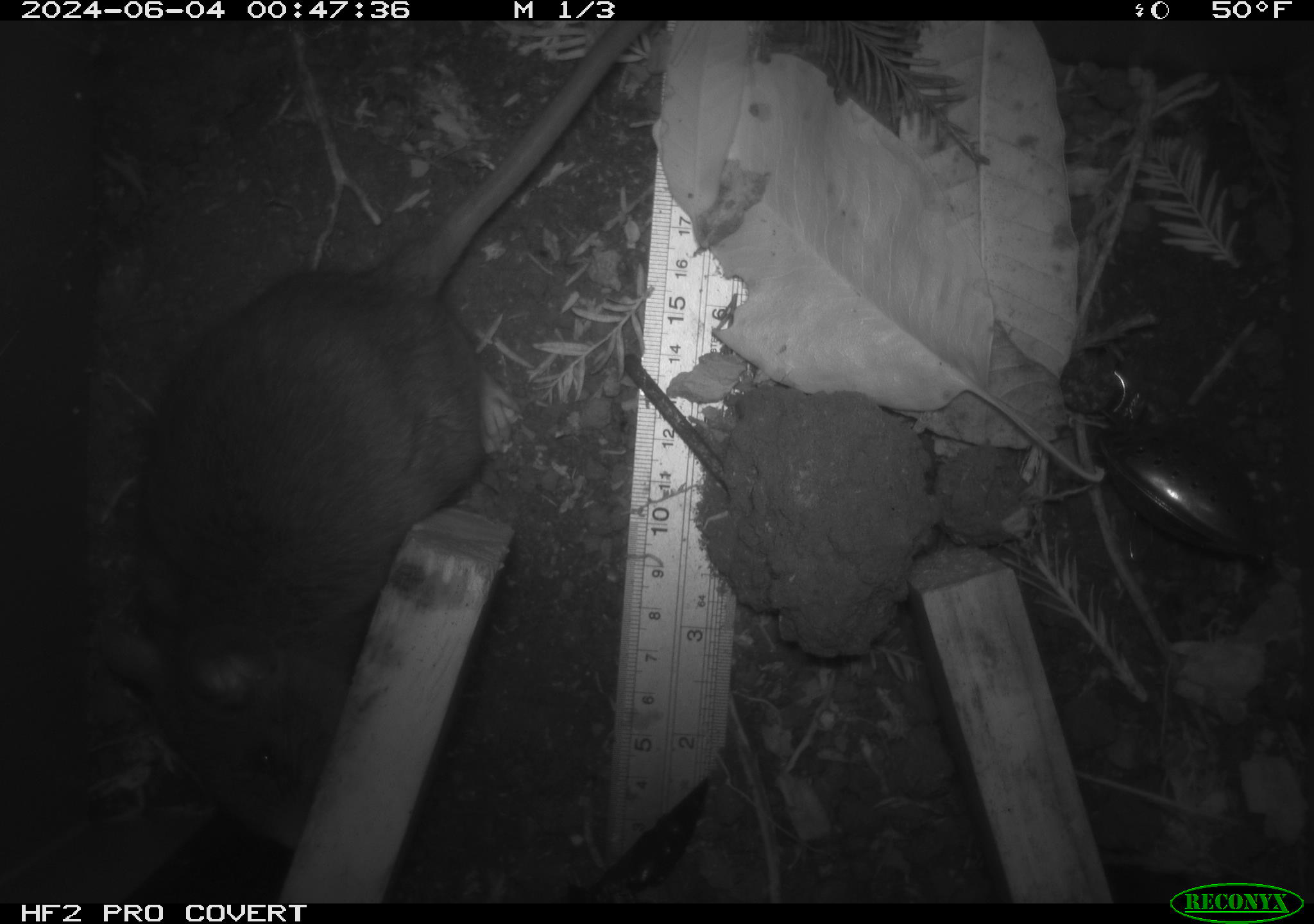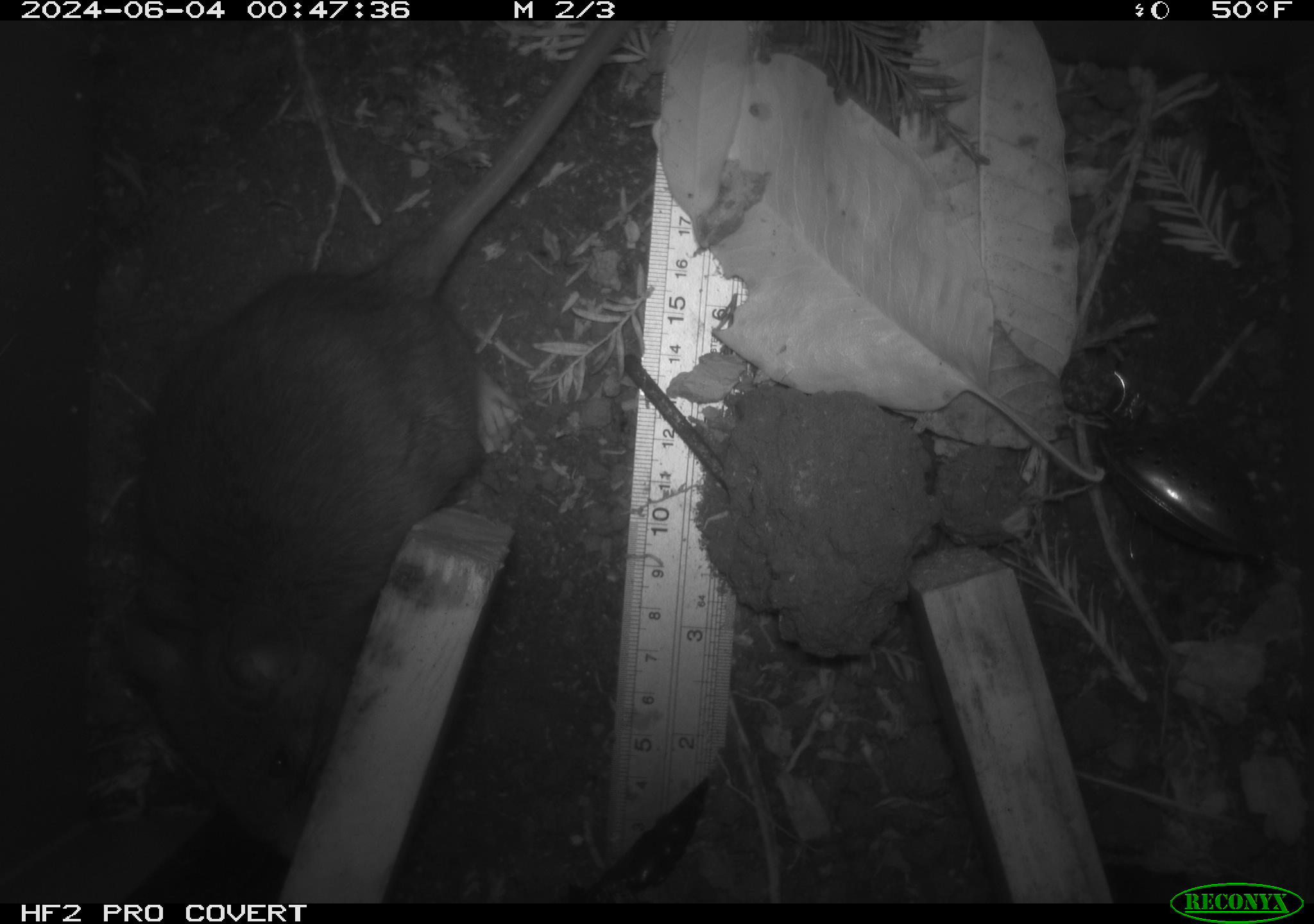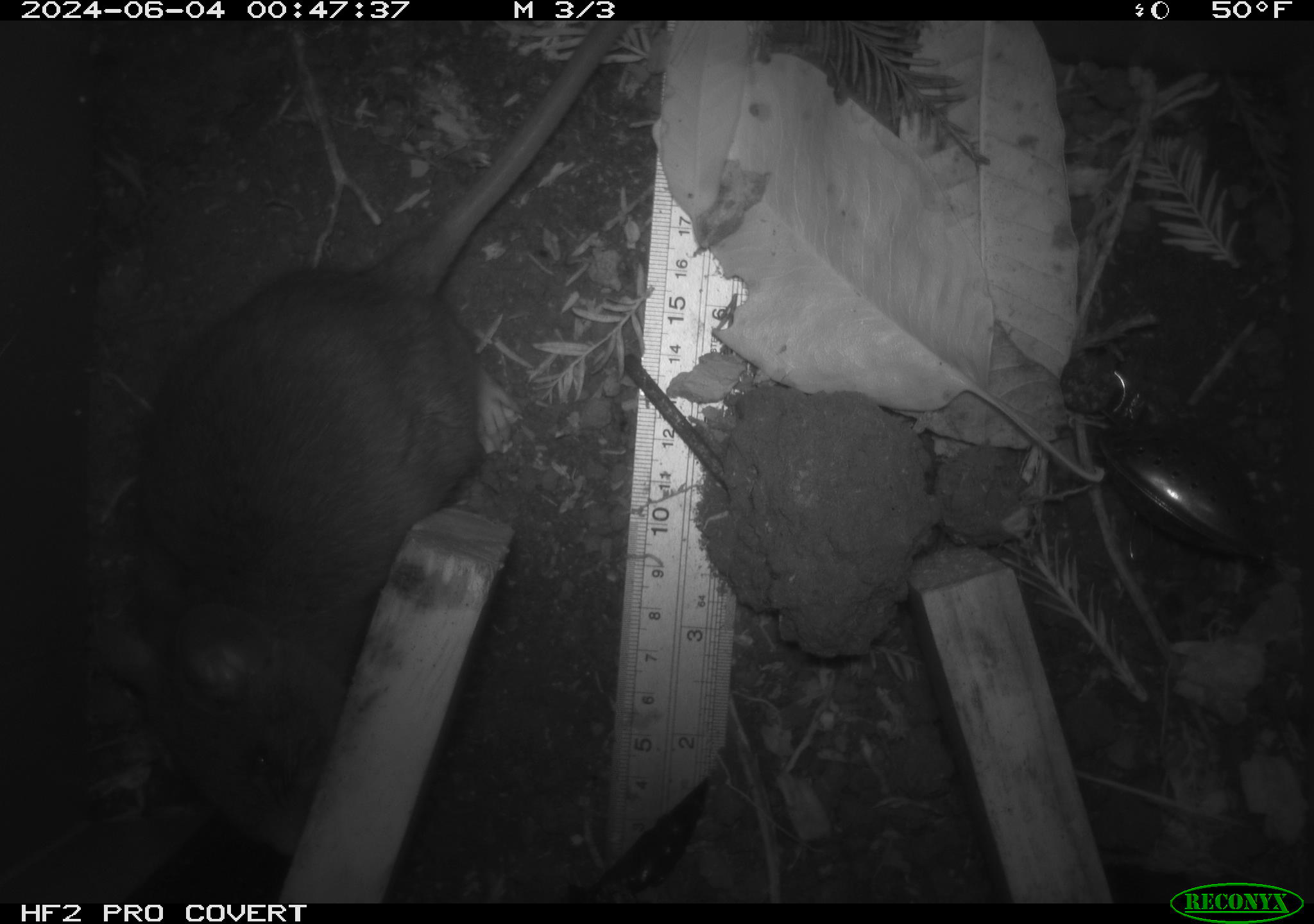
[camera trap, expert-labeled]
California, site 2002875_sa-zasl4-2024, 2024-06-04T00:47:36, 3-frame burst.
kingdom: Animalia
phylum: Chordata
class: Mammalia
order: Rodentia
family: Cricetidae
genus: Neotoma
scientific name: Neotoma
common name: pack rat or woodrat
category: neotoma species